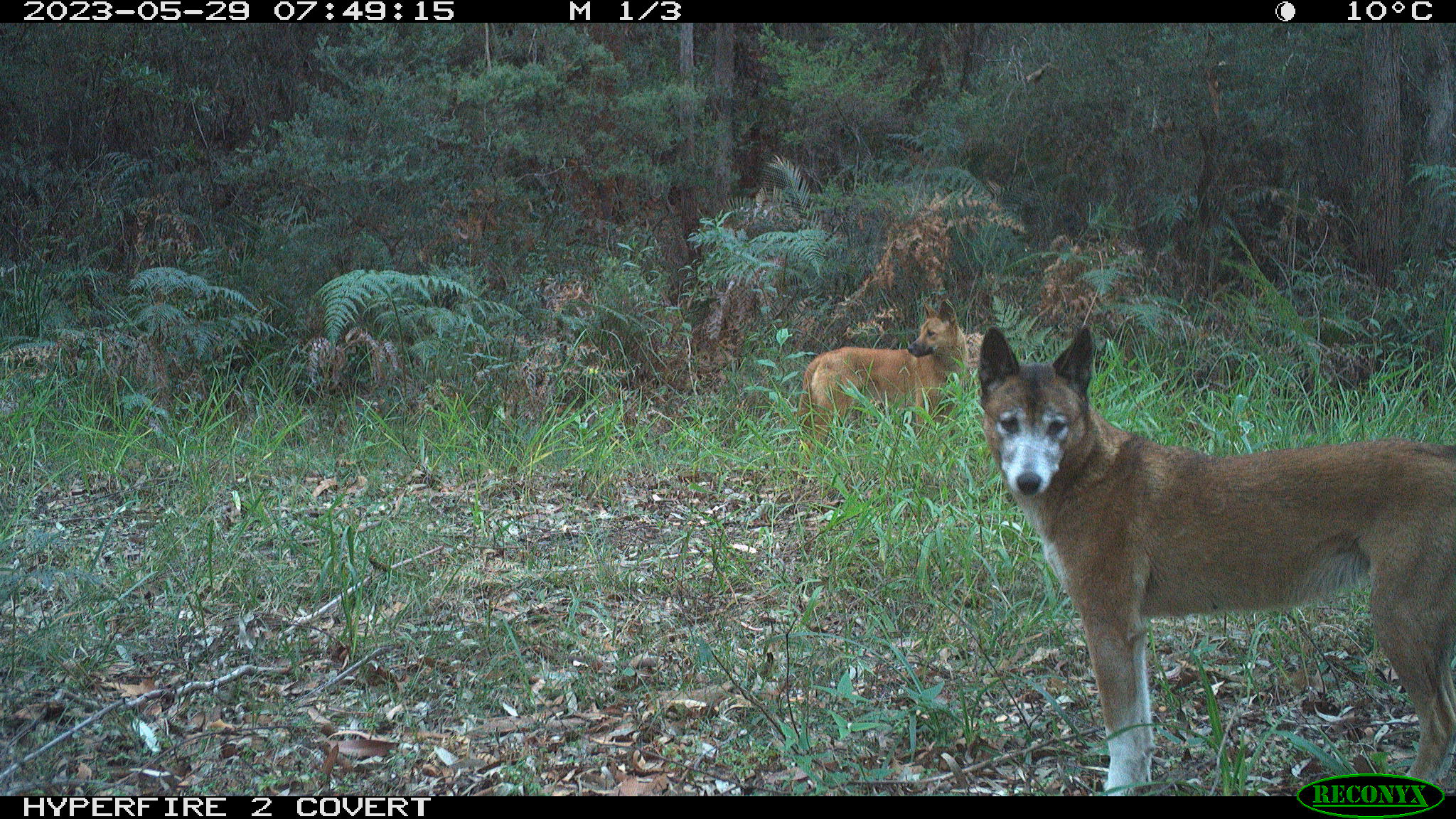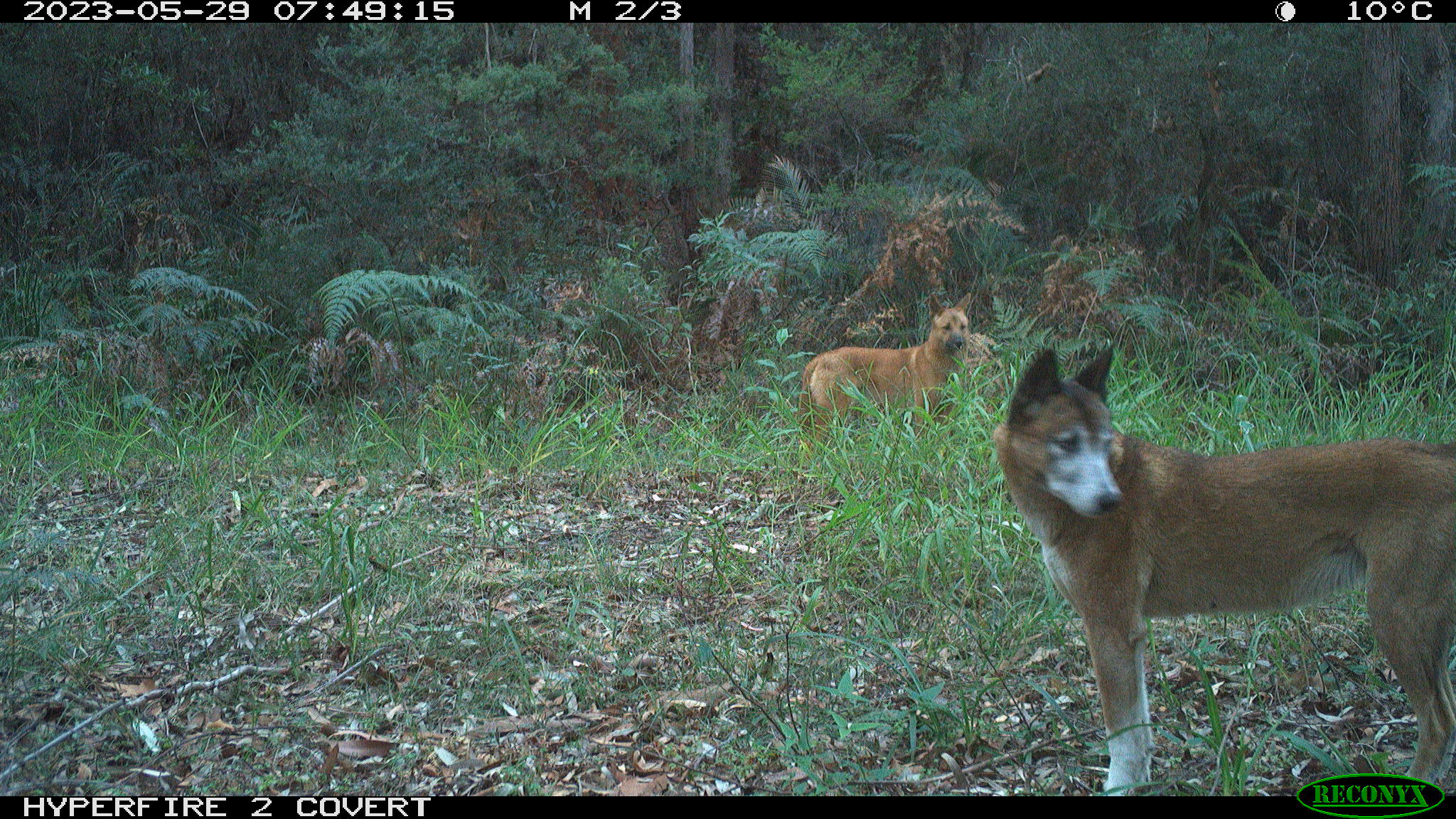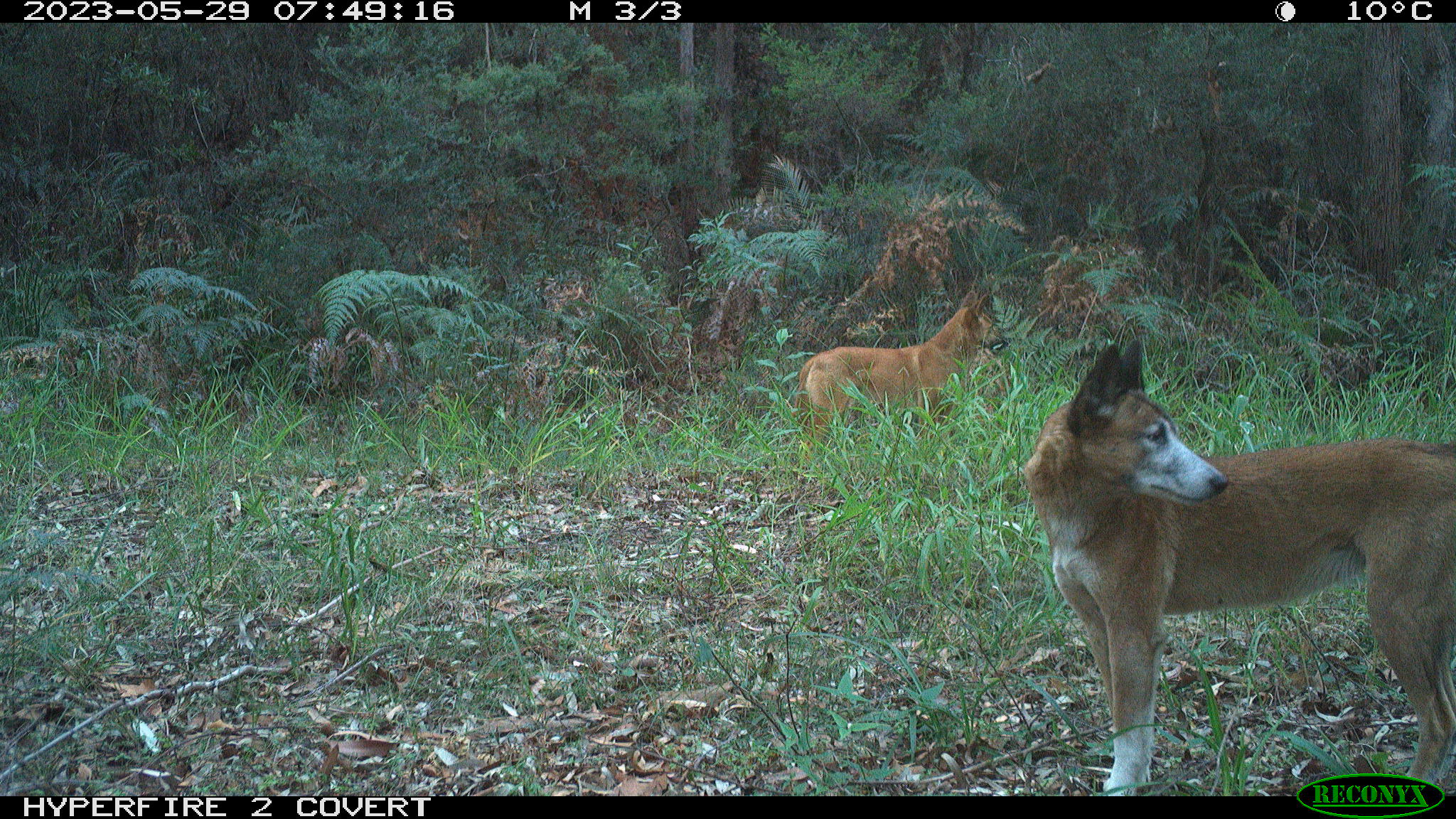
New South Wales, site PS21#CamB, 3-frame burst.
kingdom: Animalia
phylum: Chordata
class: Mammalia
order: Carnivora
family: Canidae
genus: Canis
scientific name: Canis familiaris dingo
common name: dingo